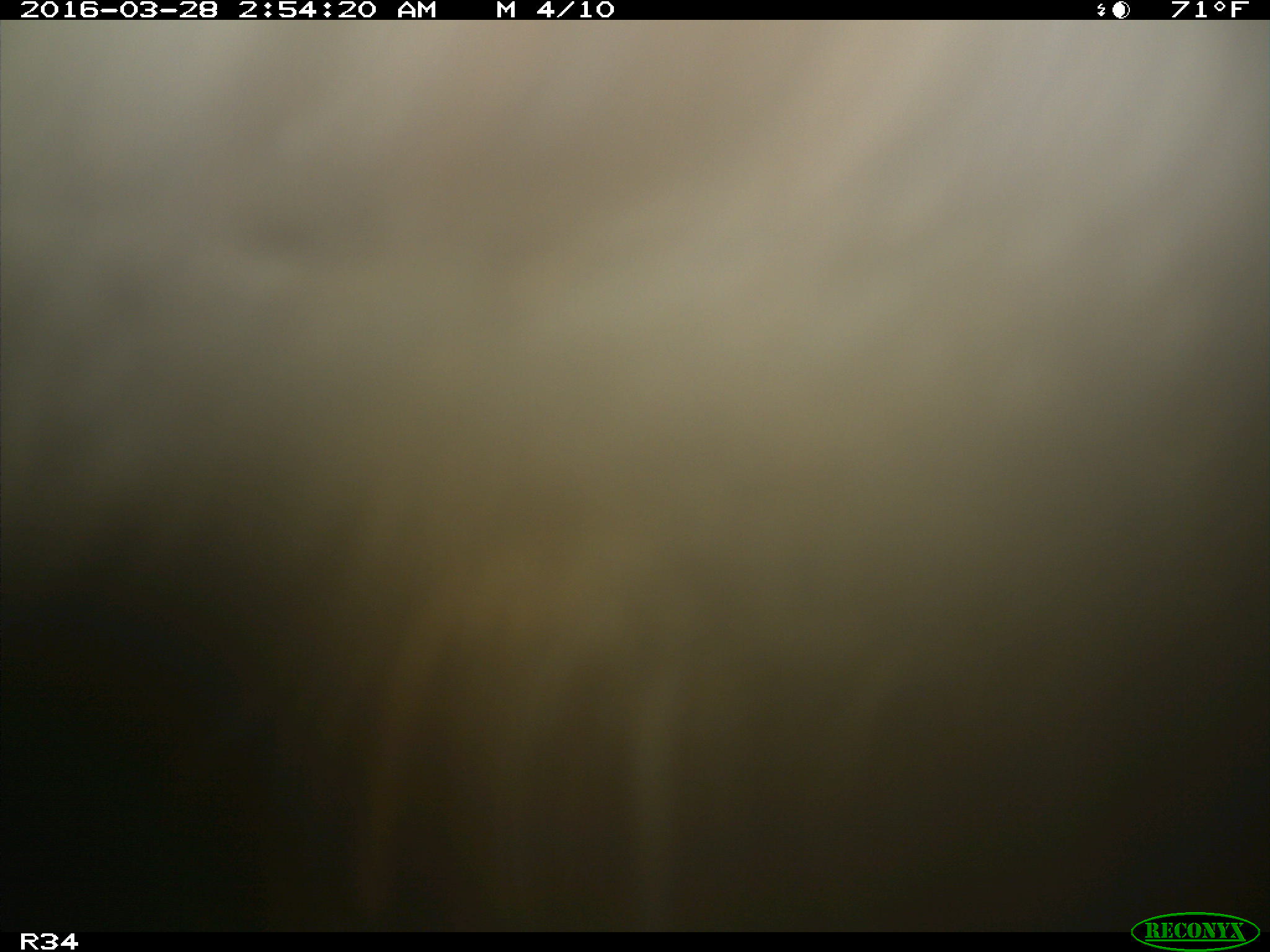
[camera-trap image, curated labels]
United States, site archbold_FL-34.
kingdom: Animalia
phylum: Chordata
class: Mammalia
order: Artiodactyla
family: Bovidae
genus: Bos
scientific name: Bos taurus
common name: domestic cow